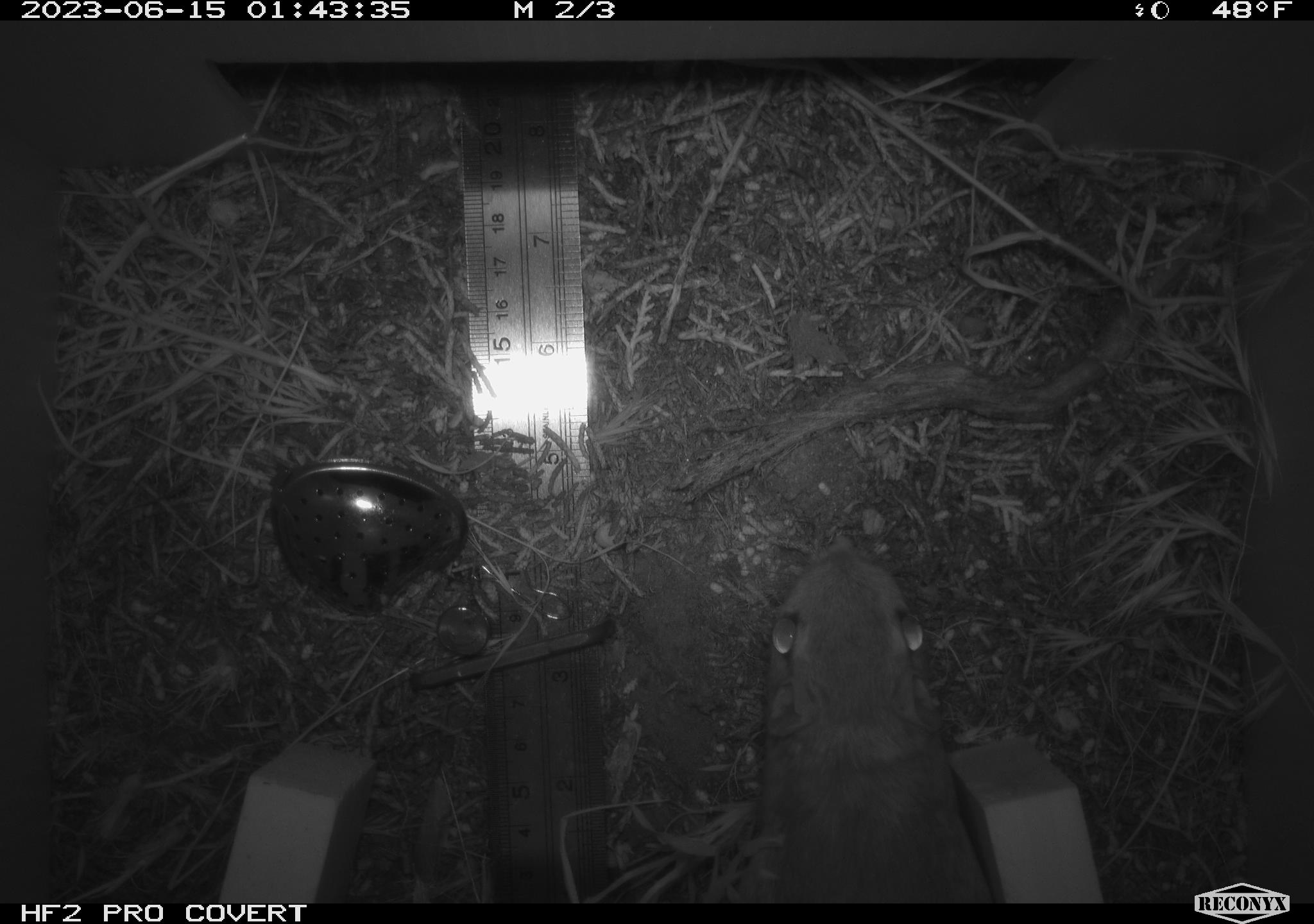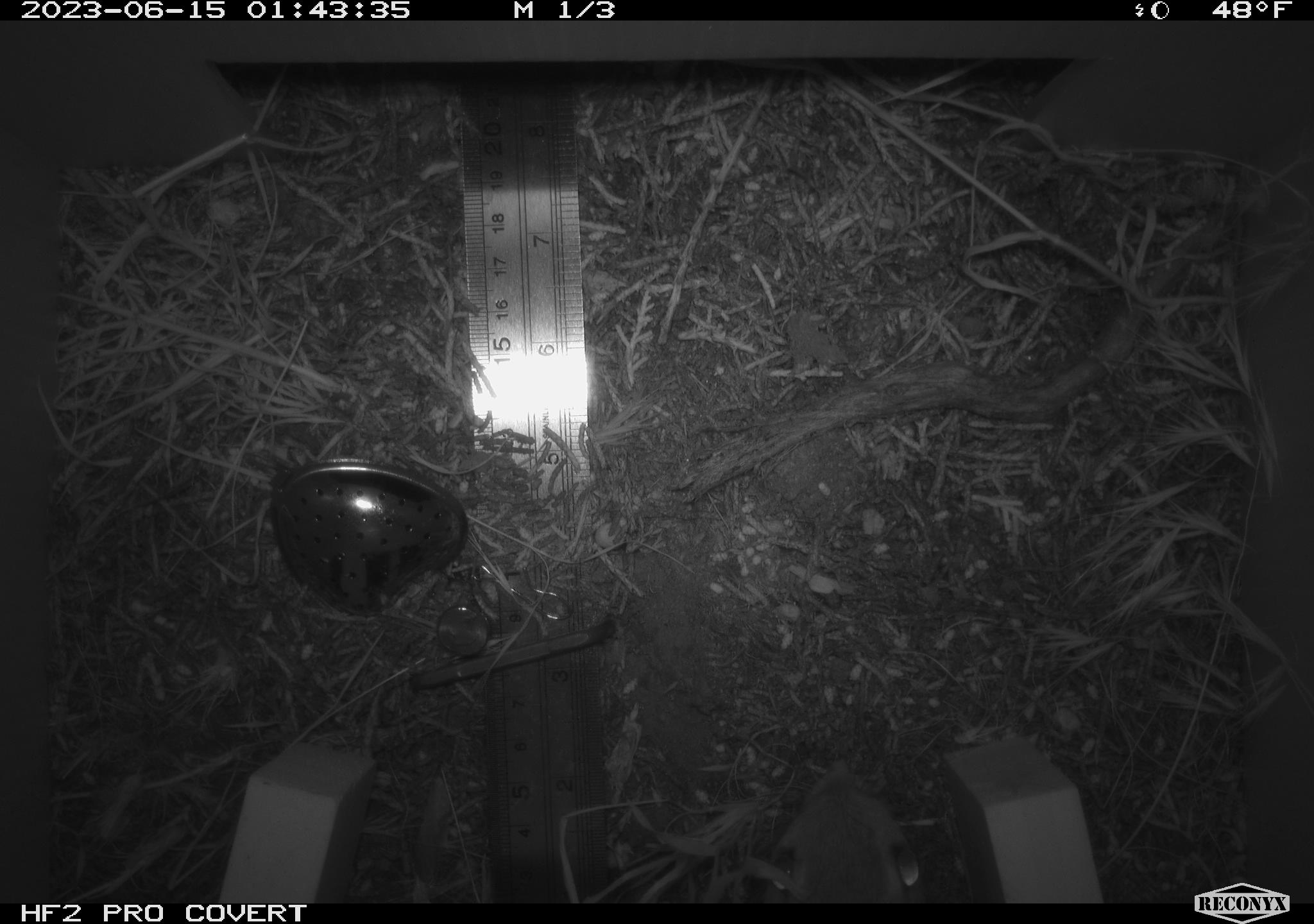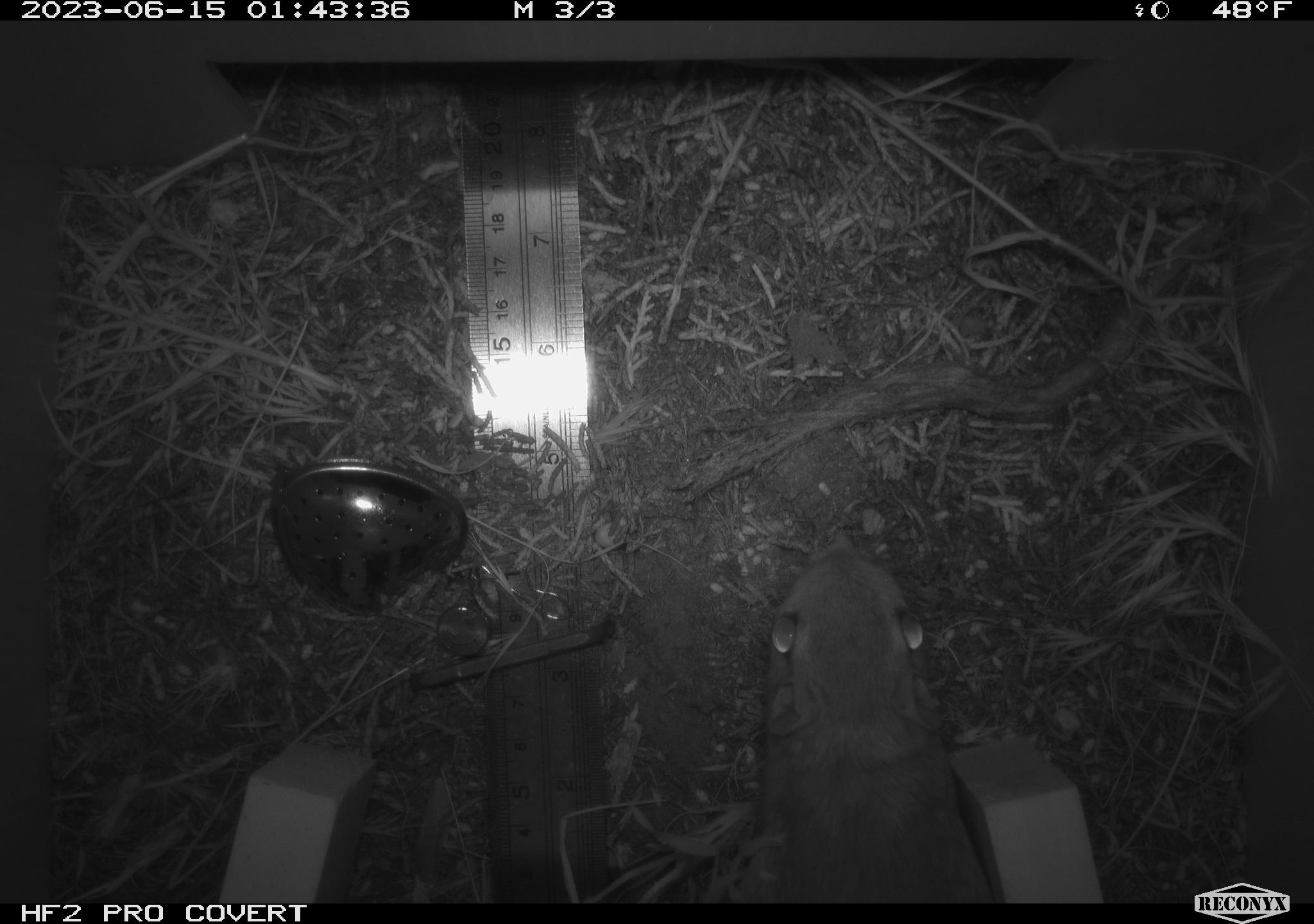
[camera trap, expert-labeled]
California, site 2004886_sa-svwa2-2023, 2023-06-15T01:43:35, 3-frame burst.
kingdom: Animalia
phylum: Chordata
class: Mammalia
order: Rodentia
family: Heteromyidae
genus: Dipodomys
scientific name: Dipodomys californicus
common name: california kangaroo rat